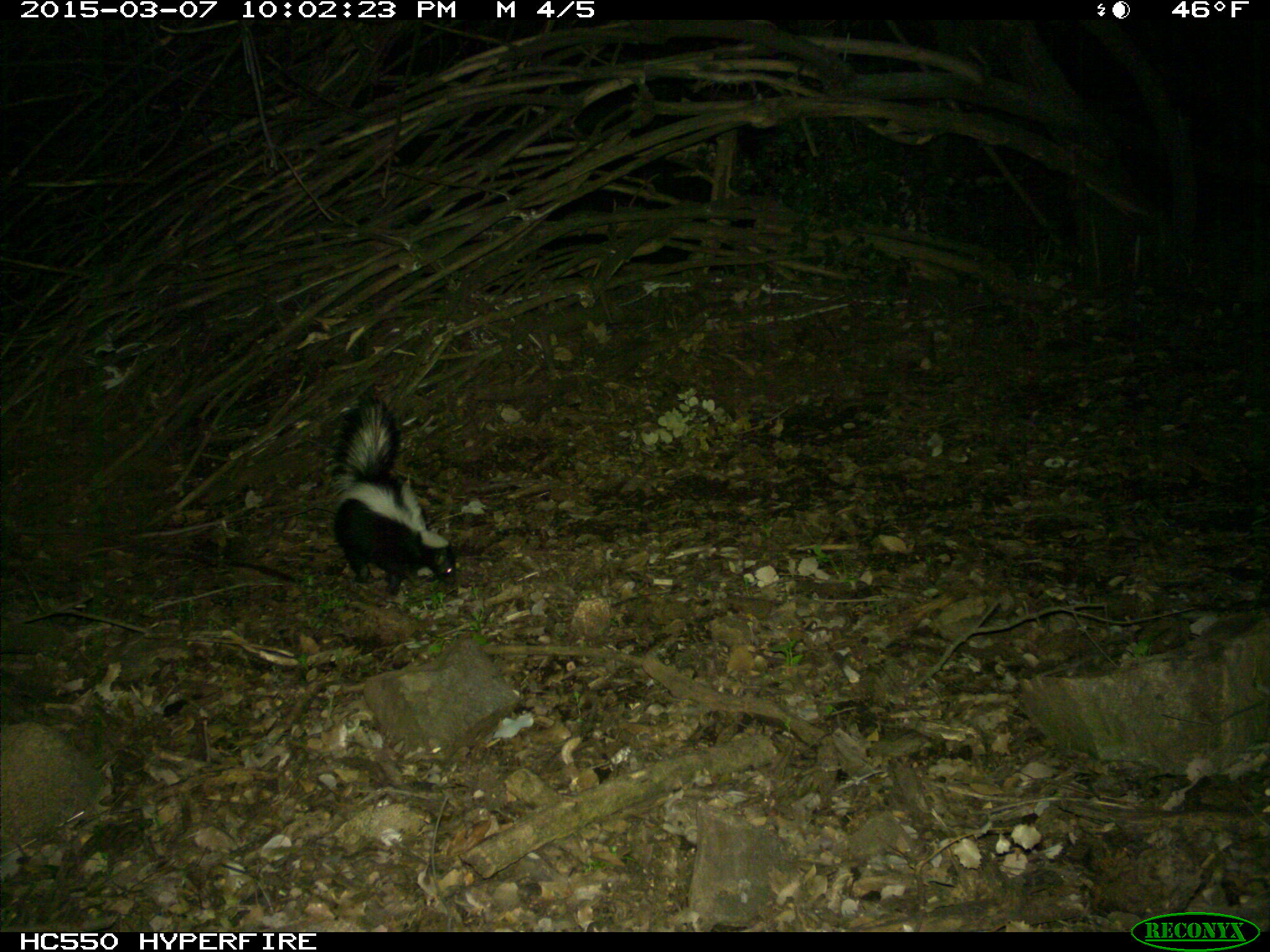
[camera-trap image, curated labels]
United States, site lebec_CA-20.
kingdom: Animalia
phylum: Chordata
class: Mammalia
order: Carnivora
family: Mephitidae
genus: Mephitis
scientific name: Mephitis mephitis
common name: striped skunk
Mephitis mephitis (striped skunk).